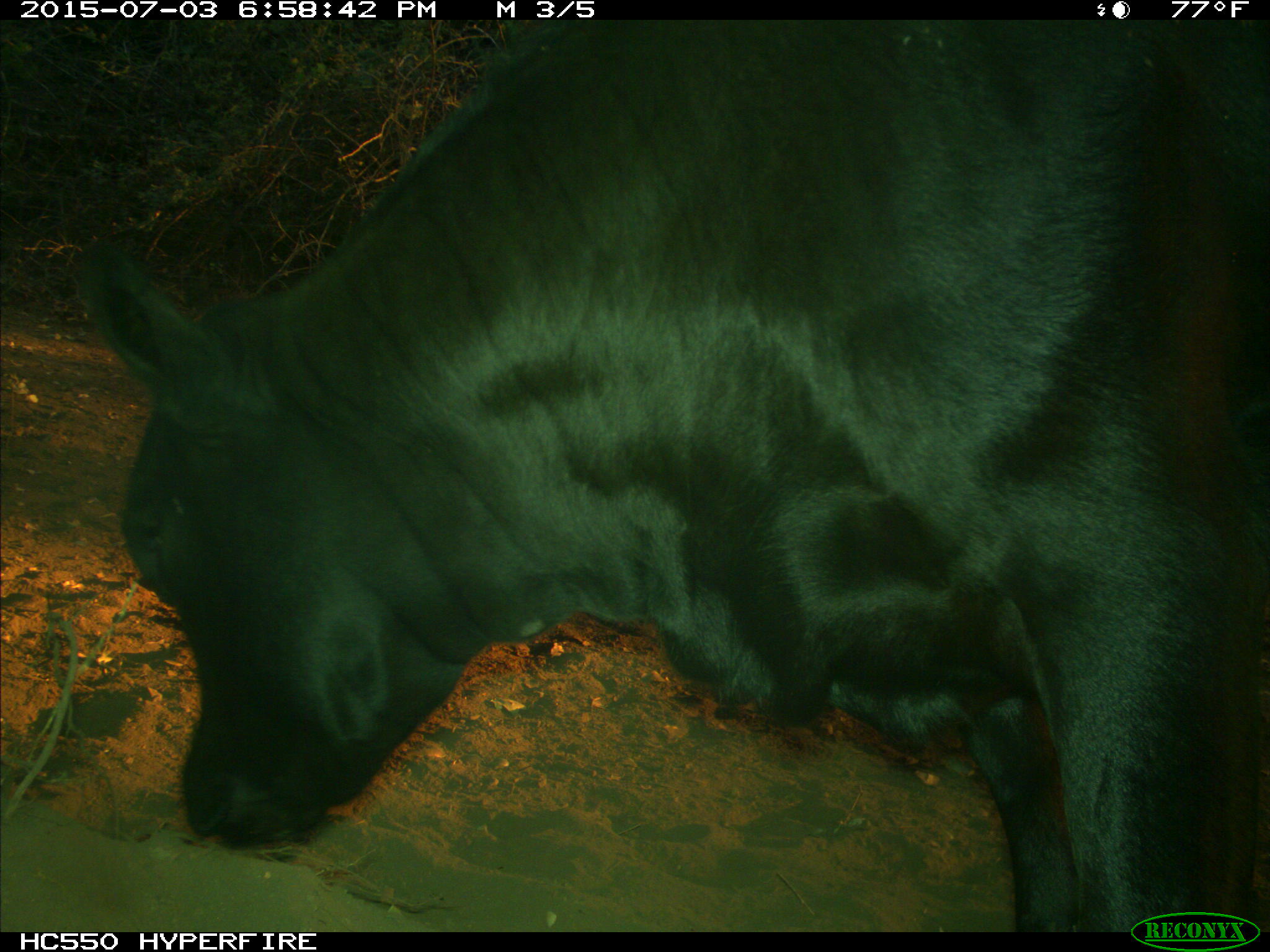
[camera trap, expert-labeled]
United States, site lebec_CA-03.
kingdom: Animalia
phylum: Chordata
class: Mammalia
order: Artiodactyla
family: Bovidae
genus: Bos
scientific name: Bos taurus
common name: domestic cow